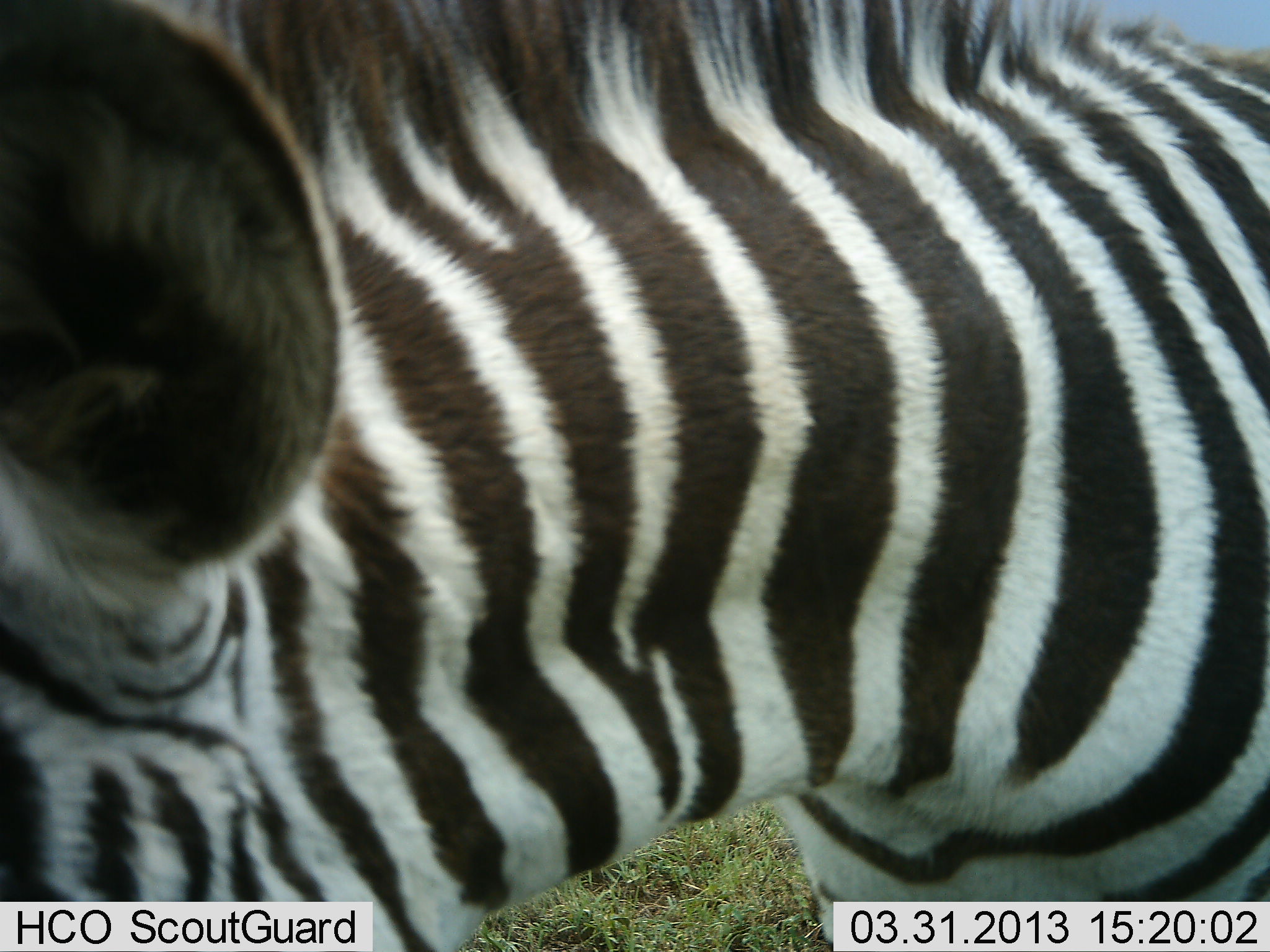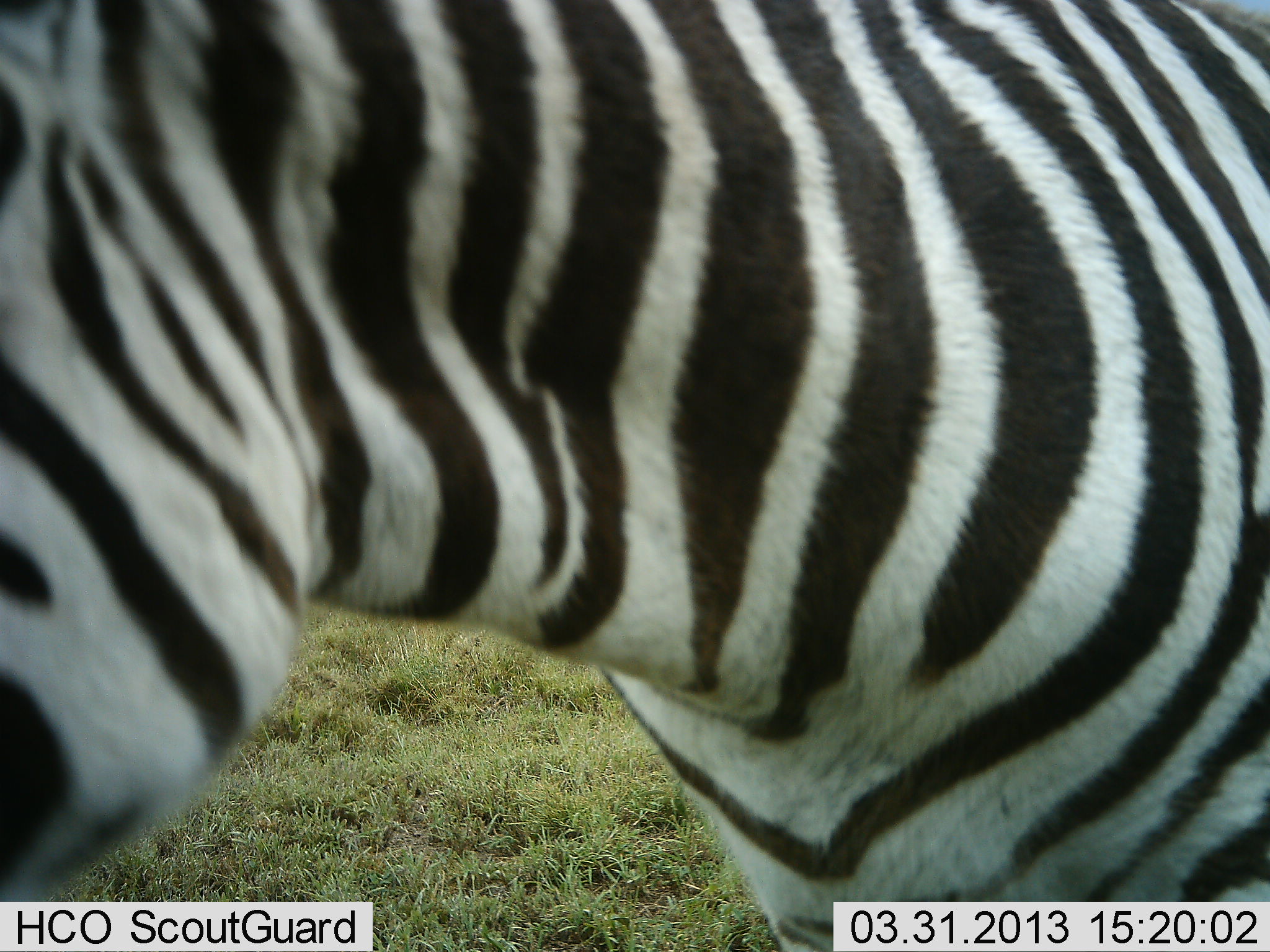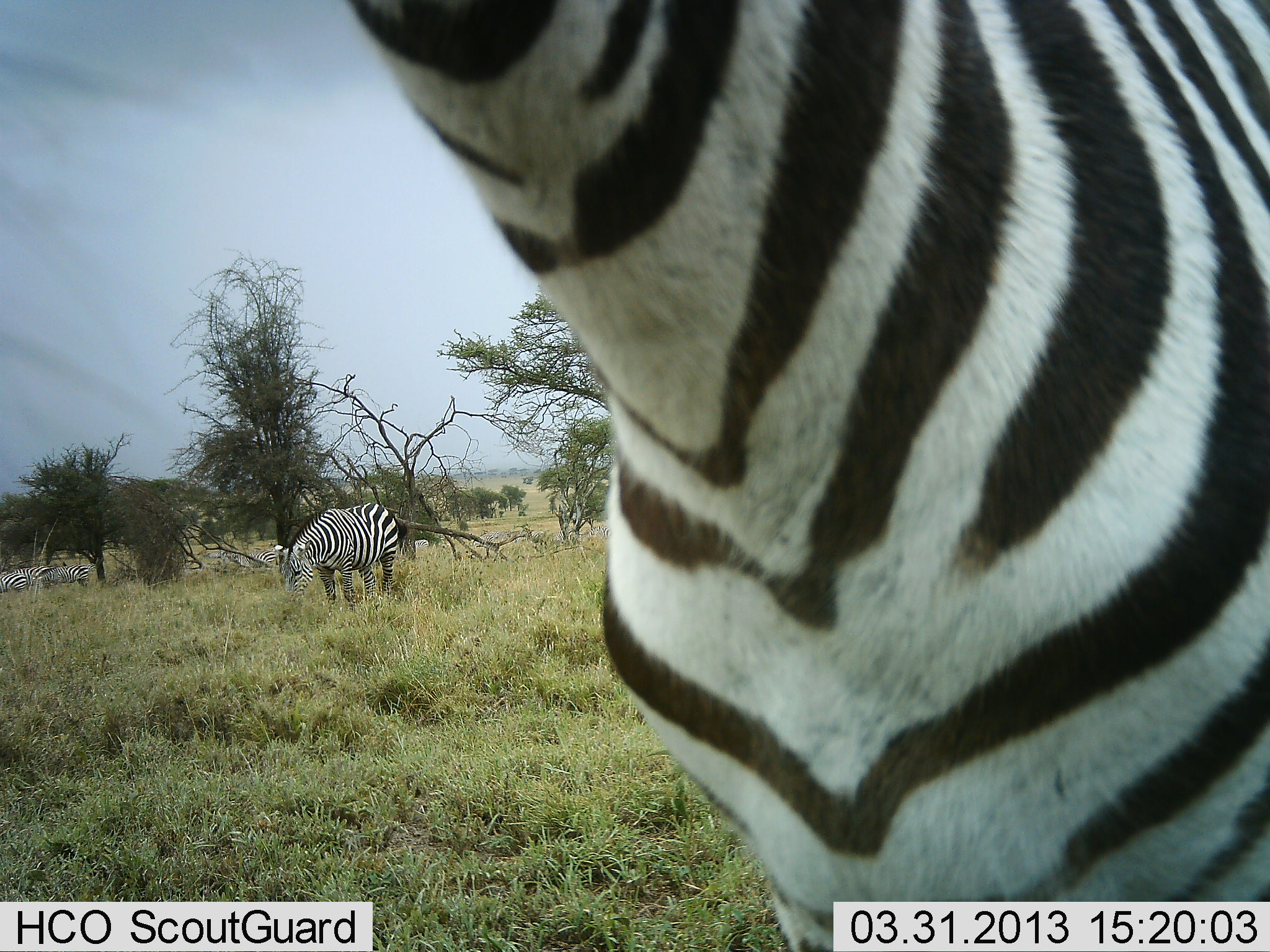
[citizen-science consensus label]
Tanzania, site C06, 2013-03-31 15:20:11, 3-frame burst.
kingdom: Animalia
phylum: Chordata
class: Mammalia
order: Perissodactyla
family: Equidae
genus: Equus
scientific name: Equus quagga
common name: plains zebra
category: zebra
Zebra (plains zebra) (Equus quagga), count 4. Behavior (volunteer vote fractions): standing 67%, resting 0%, moving 22%, interacting 0%. Young present (vote fraction): 0%. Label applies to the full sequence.